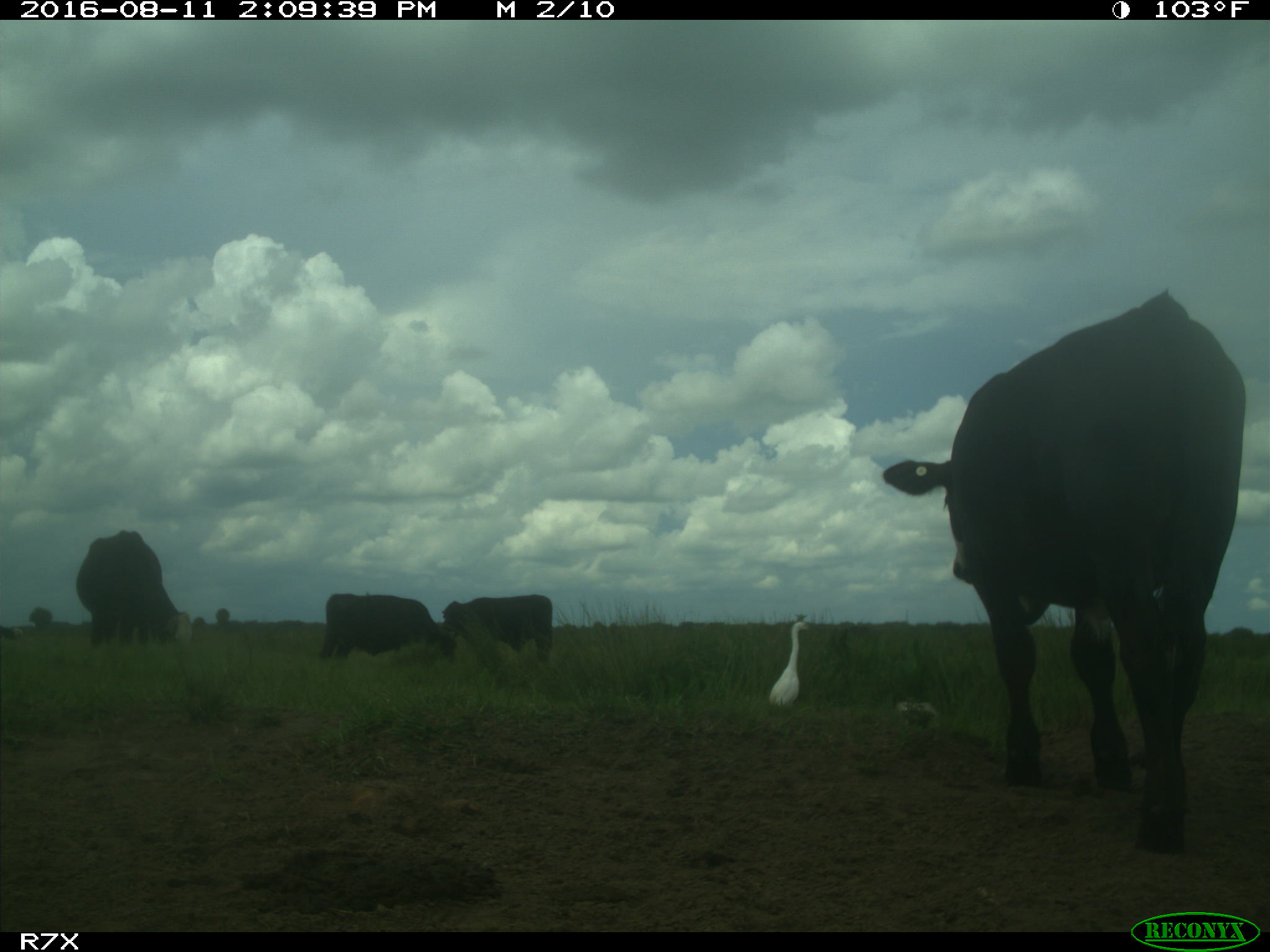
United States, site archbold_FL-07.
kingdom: Animalia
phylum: Chordata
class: Mammalia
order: Artiodactyla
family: Bovidae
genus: Bos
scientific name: Bos taurus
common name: domestic cow